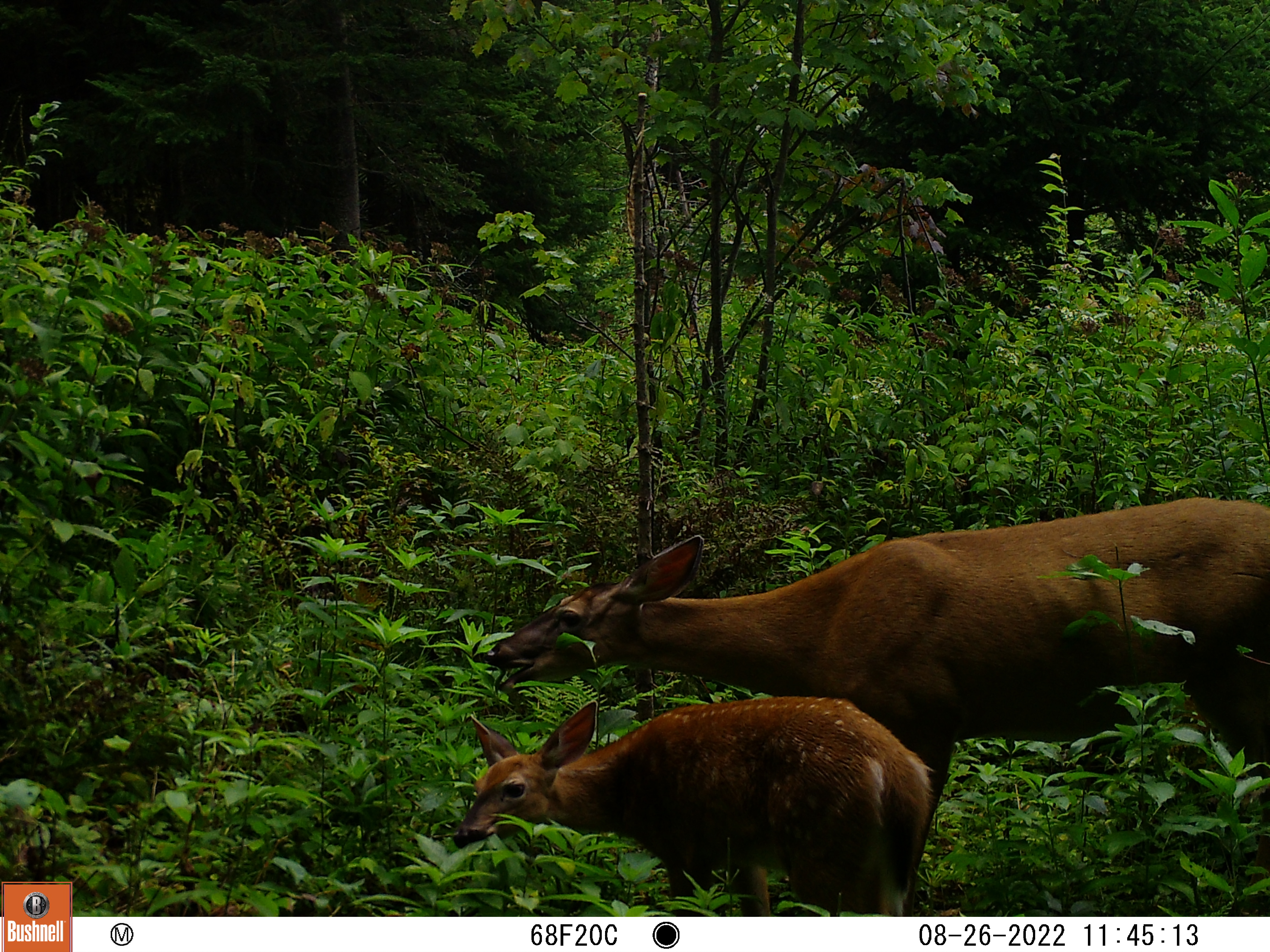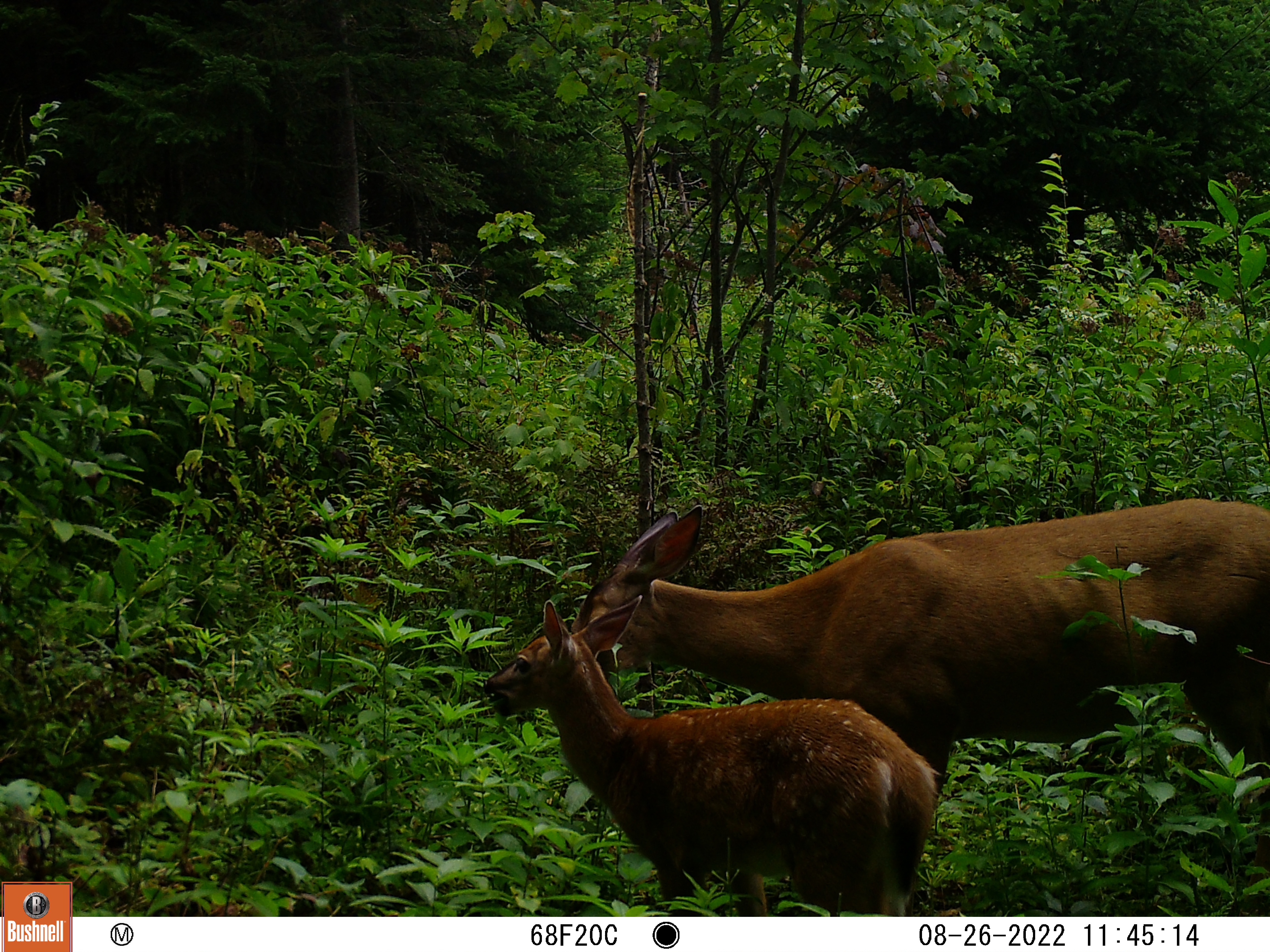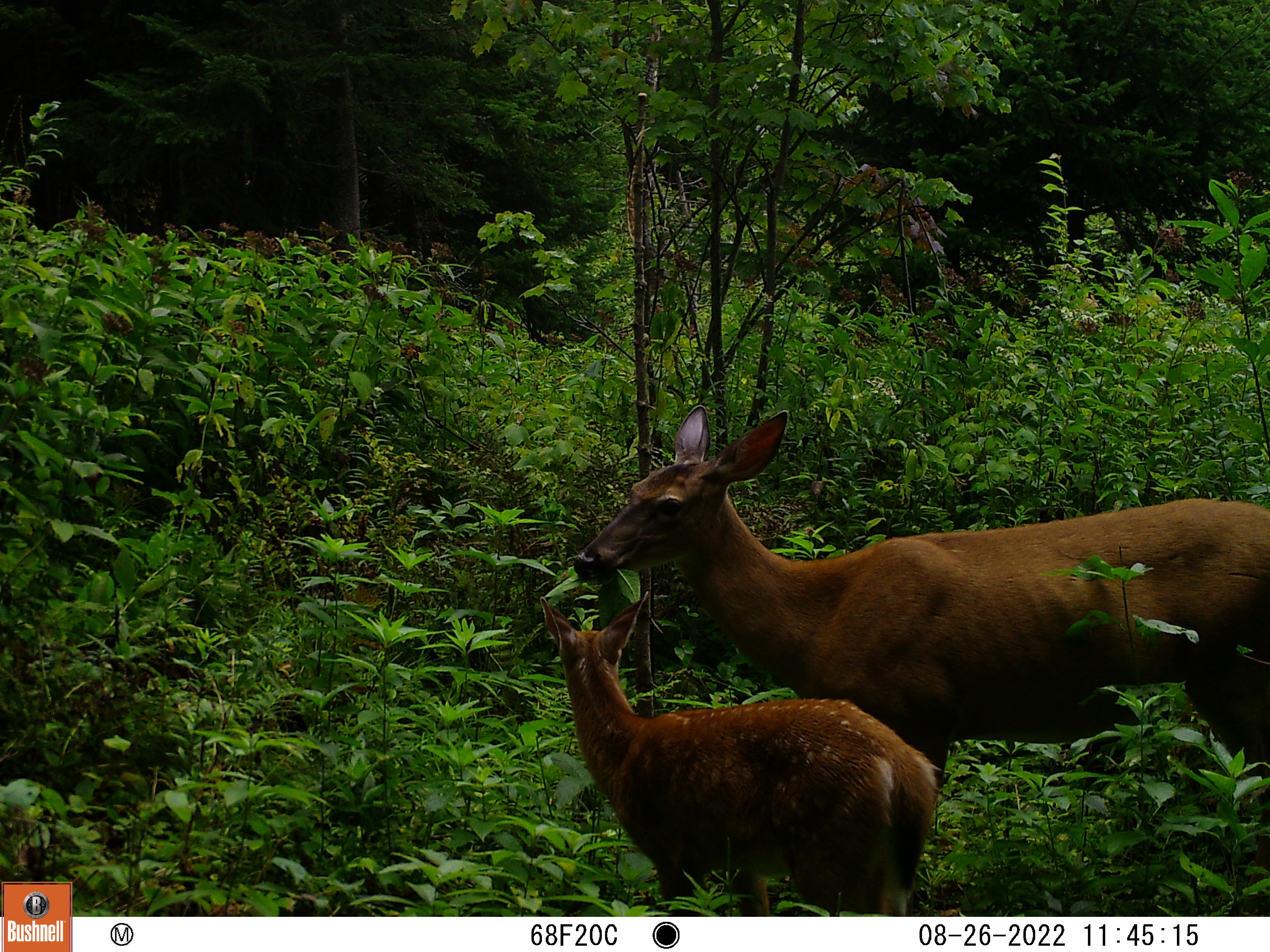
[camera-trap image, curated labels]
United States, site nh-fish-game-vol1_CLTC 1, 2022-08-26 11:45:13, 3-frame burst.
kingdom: Animalia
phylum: Chordata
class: Mammalia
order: Artiodactyla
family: Cervidae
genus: Odocoileus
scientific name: Odocoileus virginianus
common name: white-tailed deer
White-tailed deer (Odocoileus virginianus).